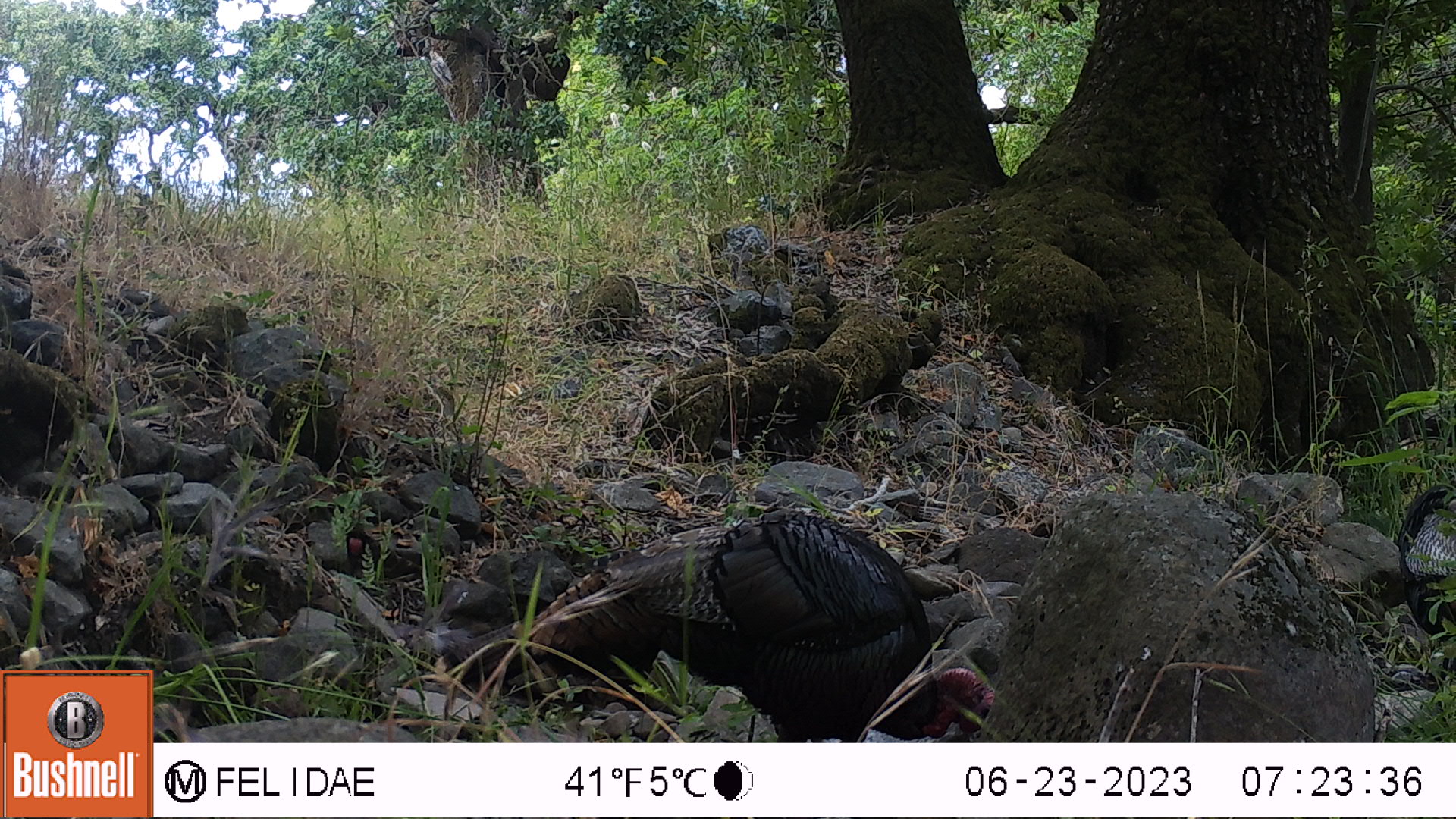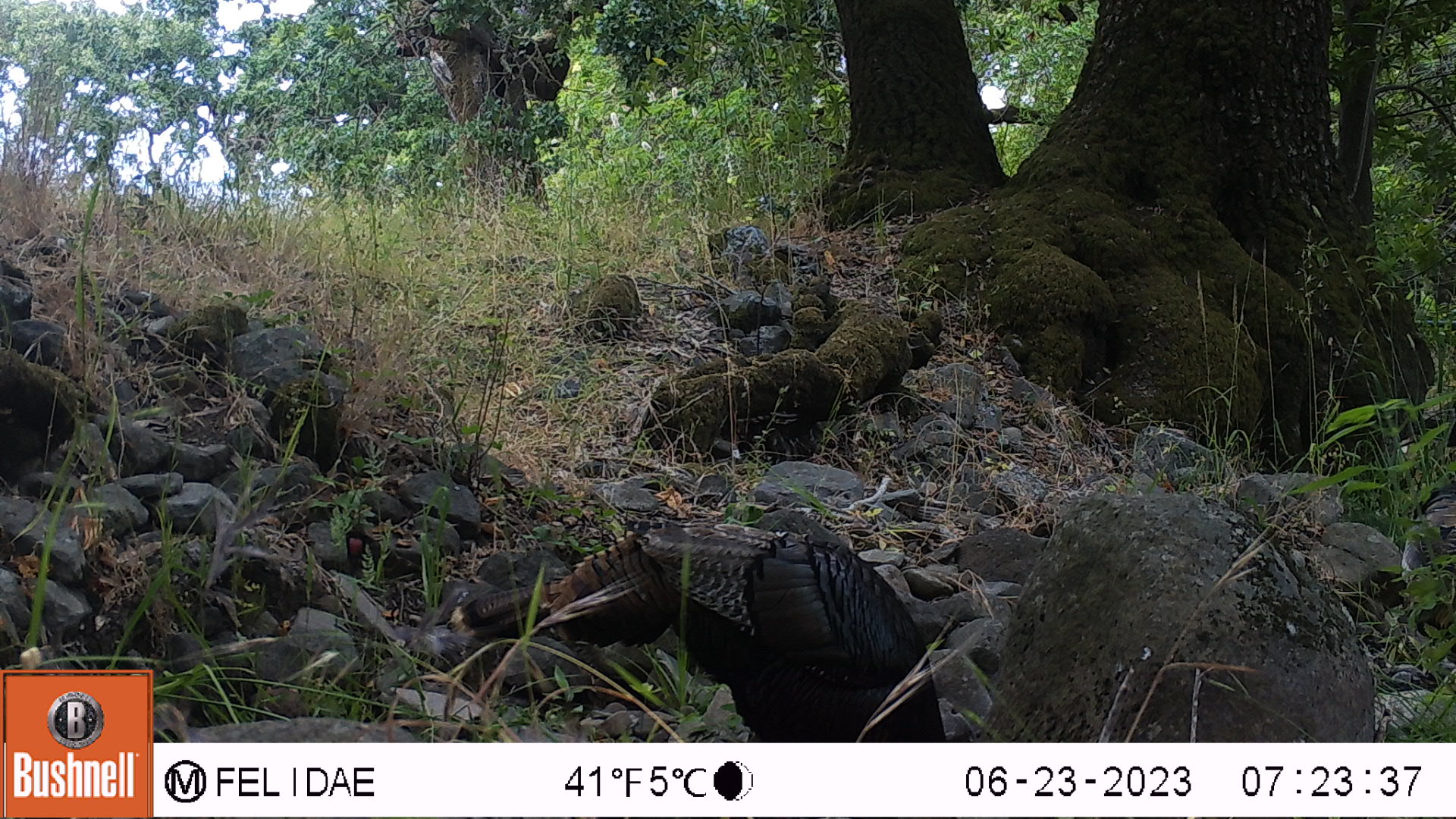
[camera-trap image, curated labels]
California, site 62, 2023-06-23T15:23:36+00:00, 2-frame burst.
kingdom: Animalia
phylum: Chordata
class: Aves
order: Galliformes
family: Phasianidae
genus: Meleagris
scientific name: Meleagris gallopavo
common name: turkey